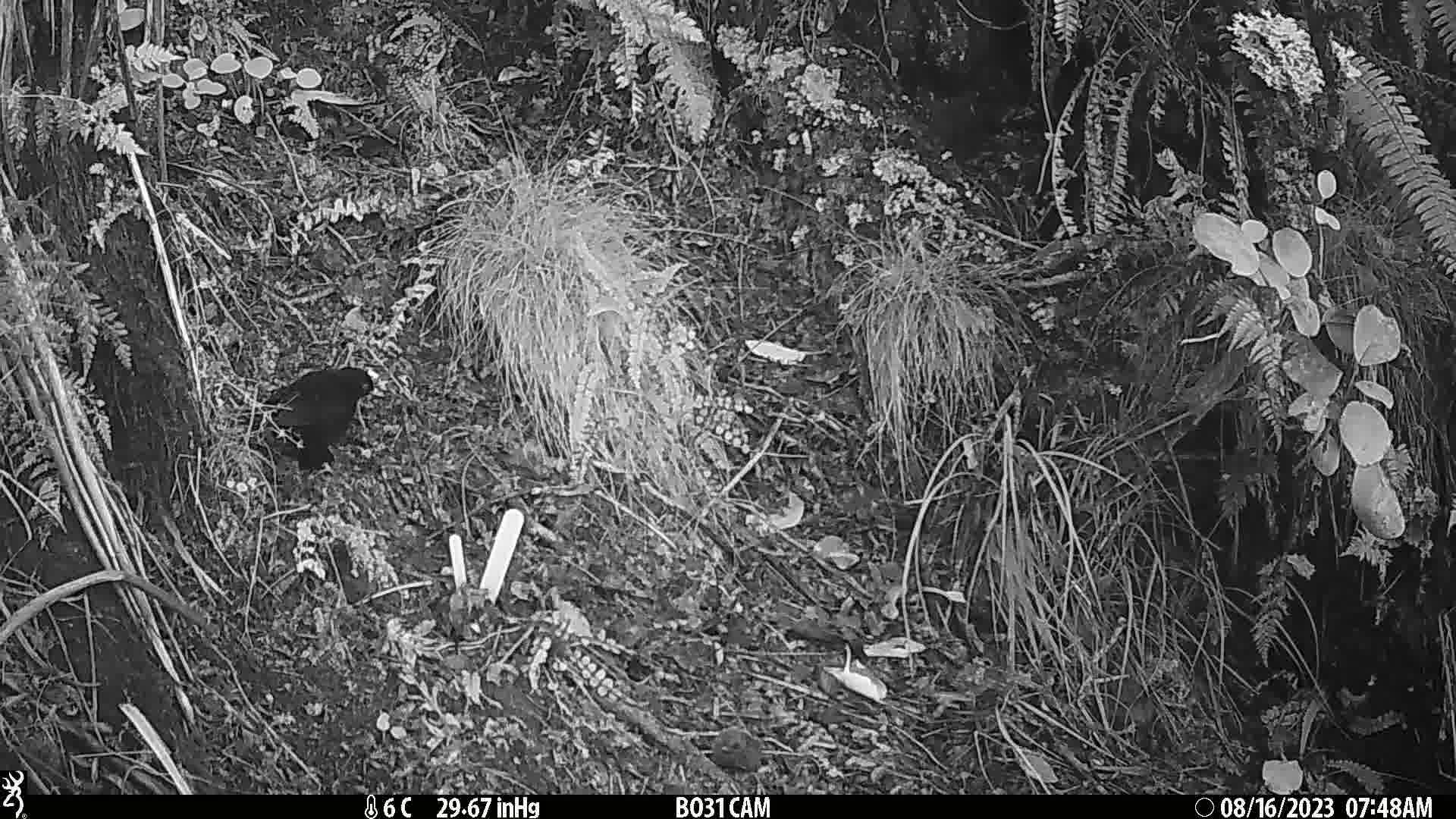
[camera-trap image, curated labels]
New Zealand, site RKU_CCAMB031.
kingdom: Animalia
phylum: Chordata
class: Aves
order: Passeriformes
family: Turdidae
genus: Turdus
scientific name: Turdus merula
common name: eurasian blackbird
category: blackbird